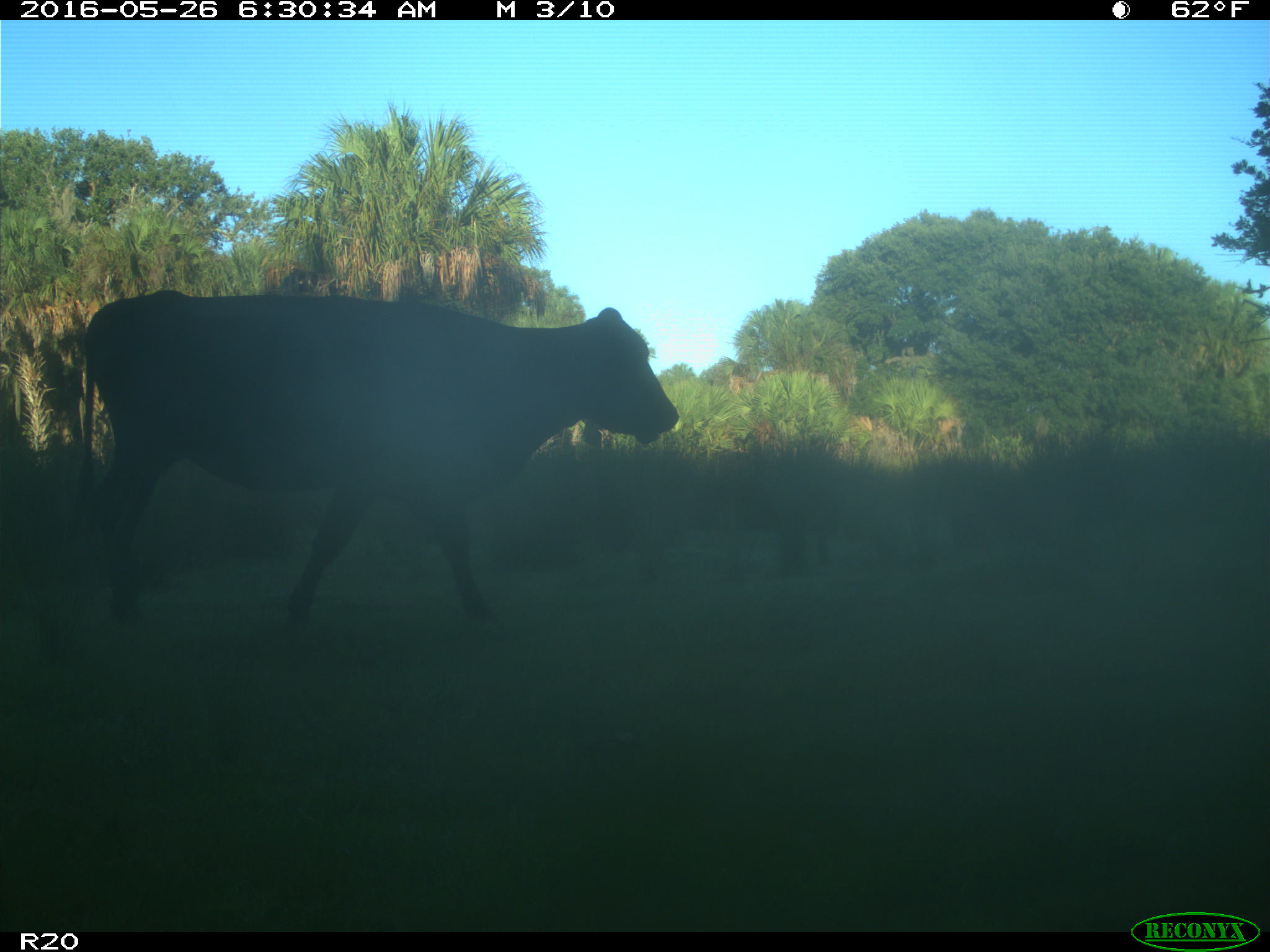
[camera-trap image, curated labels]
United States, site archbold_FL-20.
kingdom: Animalia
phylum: Chordata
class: Mammalia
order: Artiodactyla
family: Bovidae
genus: Bos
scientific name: Bos taurus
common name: domestic cow